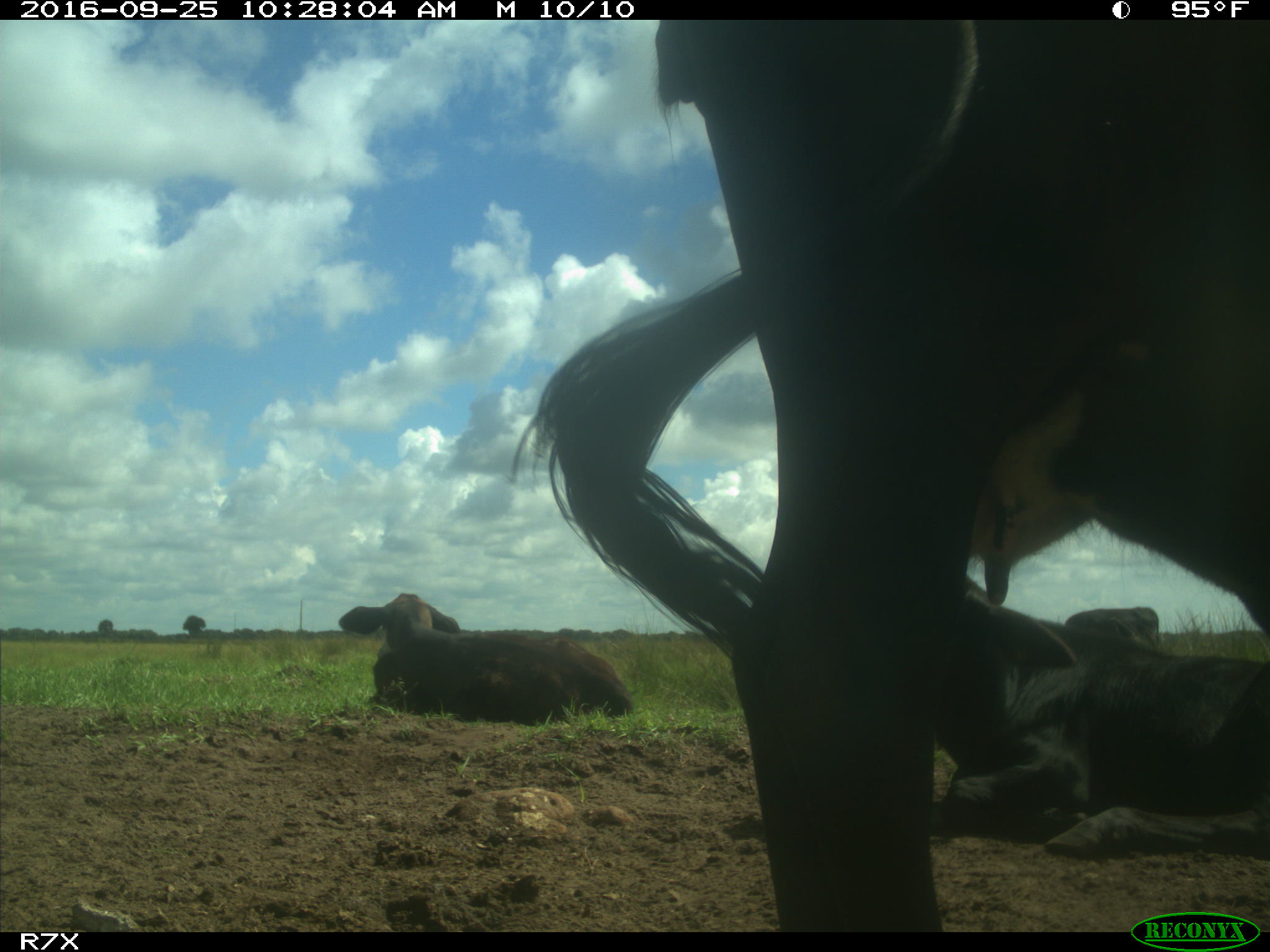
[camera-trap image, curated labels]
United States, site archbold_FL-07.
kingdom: Animalia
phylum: Chordata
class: Mammalia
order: Artiodactyla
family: Bovidae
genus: Bos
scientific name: Bos taurus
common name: domestic cow